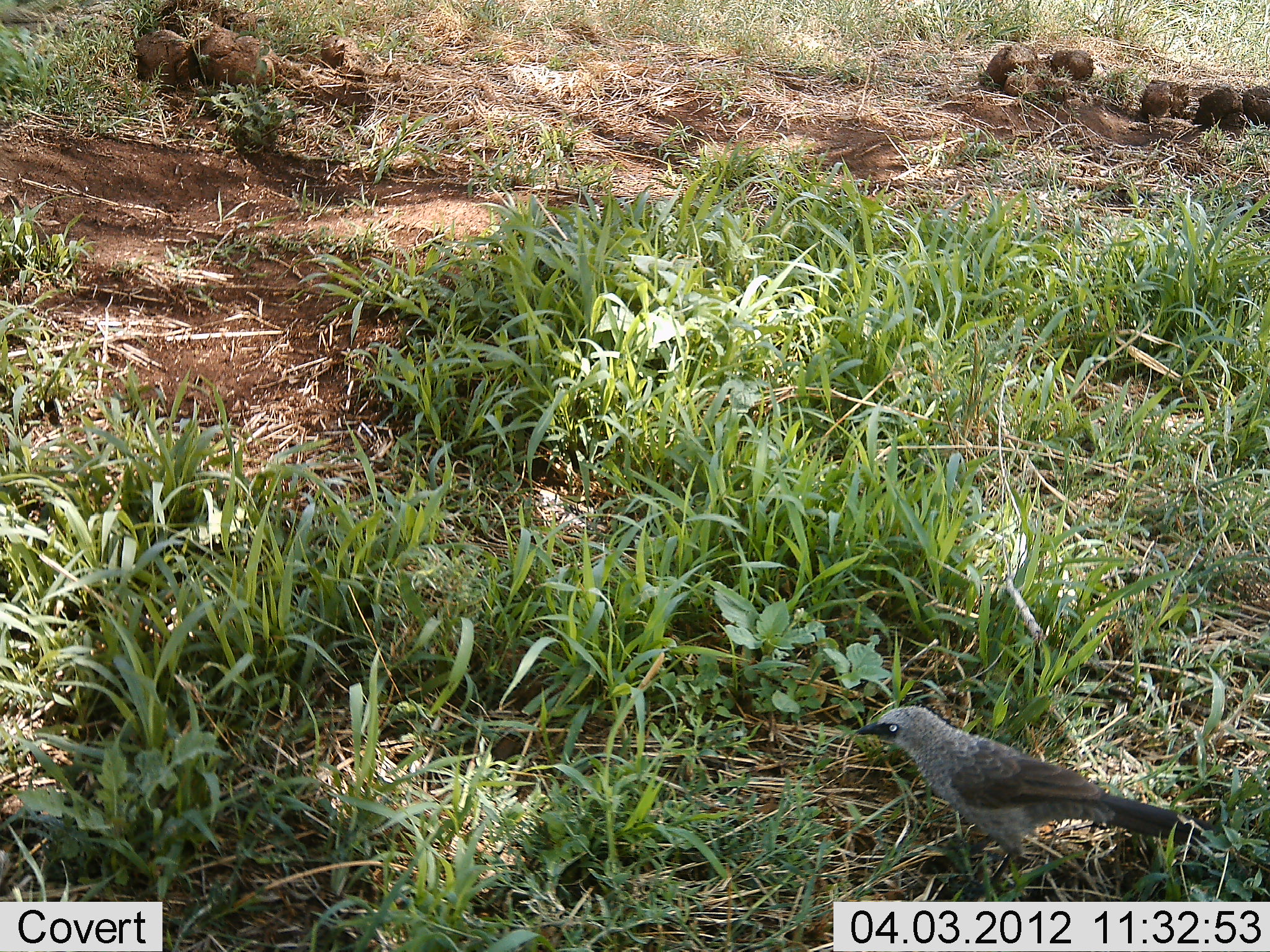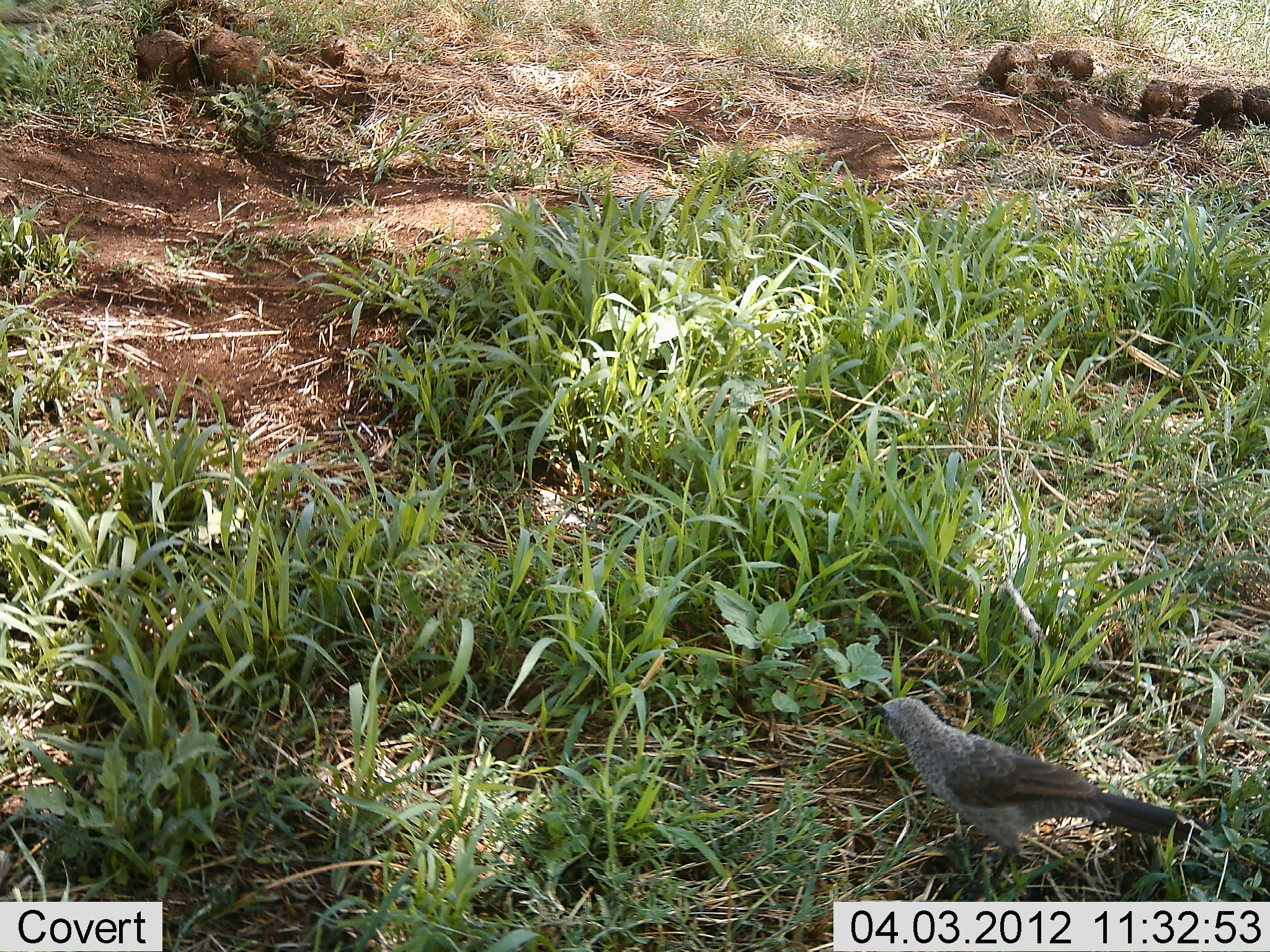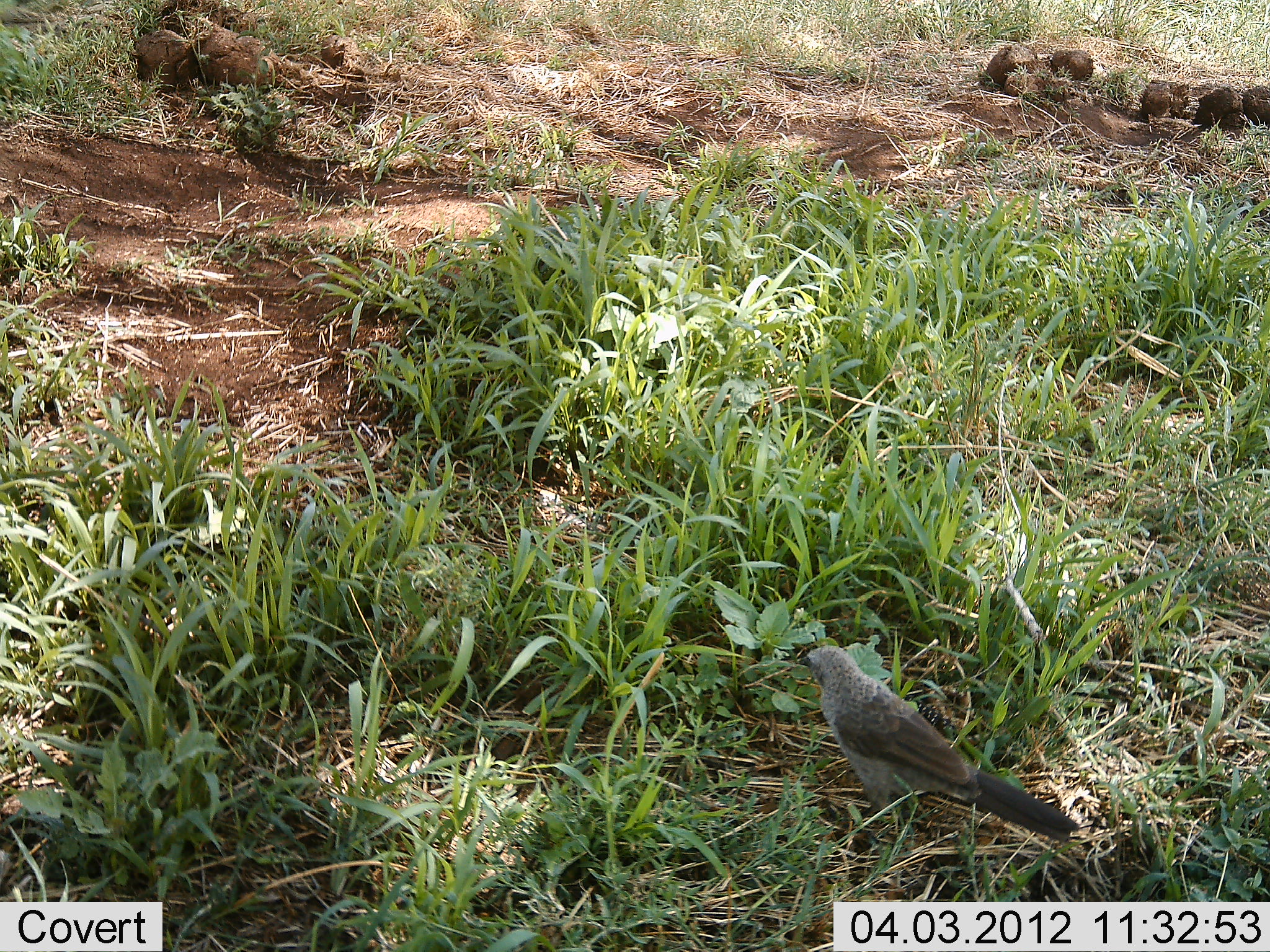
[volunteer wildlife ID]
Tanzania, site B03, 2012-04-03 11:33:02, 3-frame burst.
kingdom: Animalia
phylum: Chordata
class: Aves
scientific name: Aves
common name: bird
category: otherbird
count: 1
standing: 55%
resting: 0%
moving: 41%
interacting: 0%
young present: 0%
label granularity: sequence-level